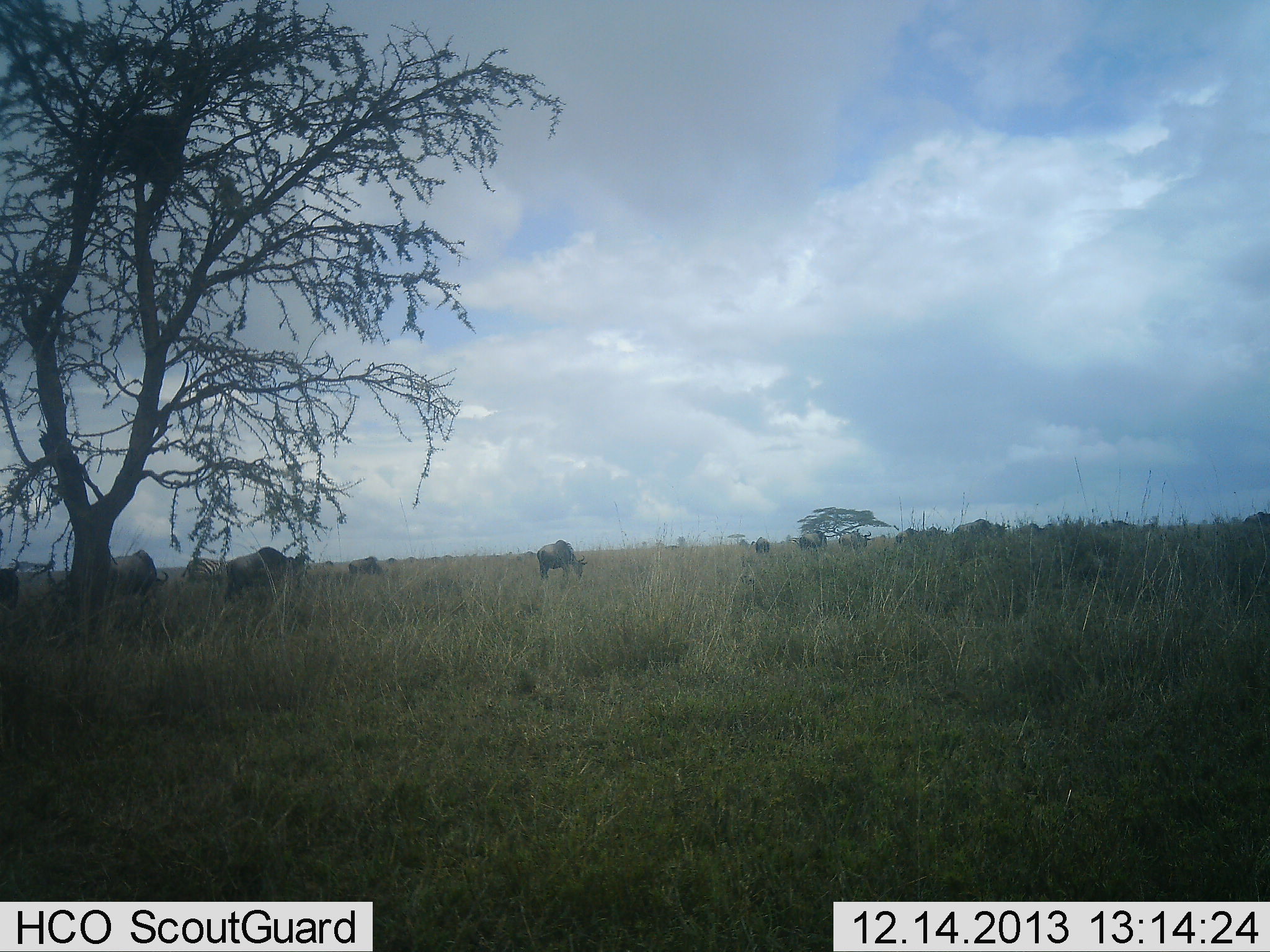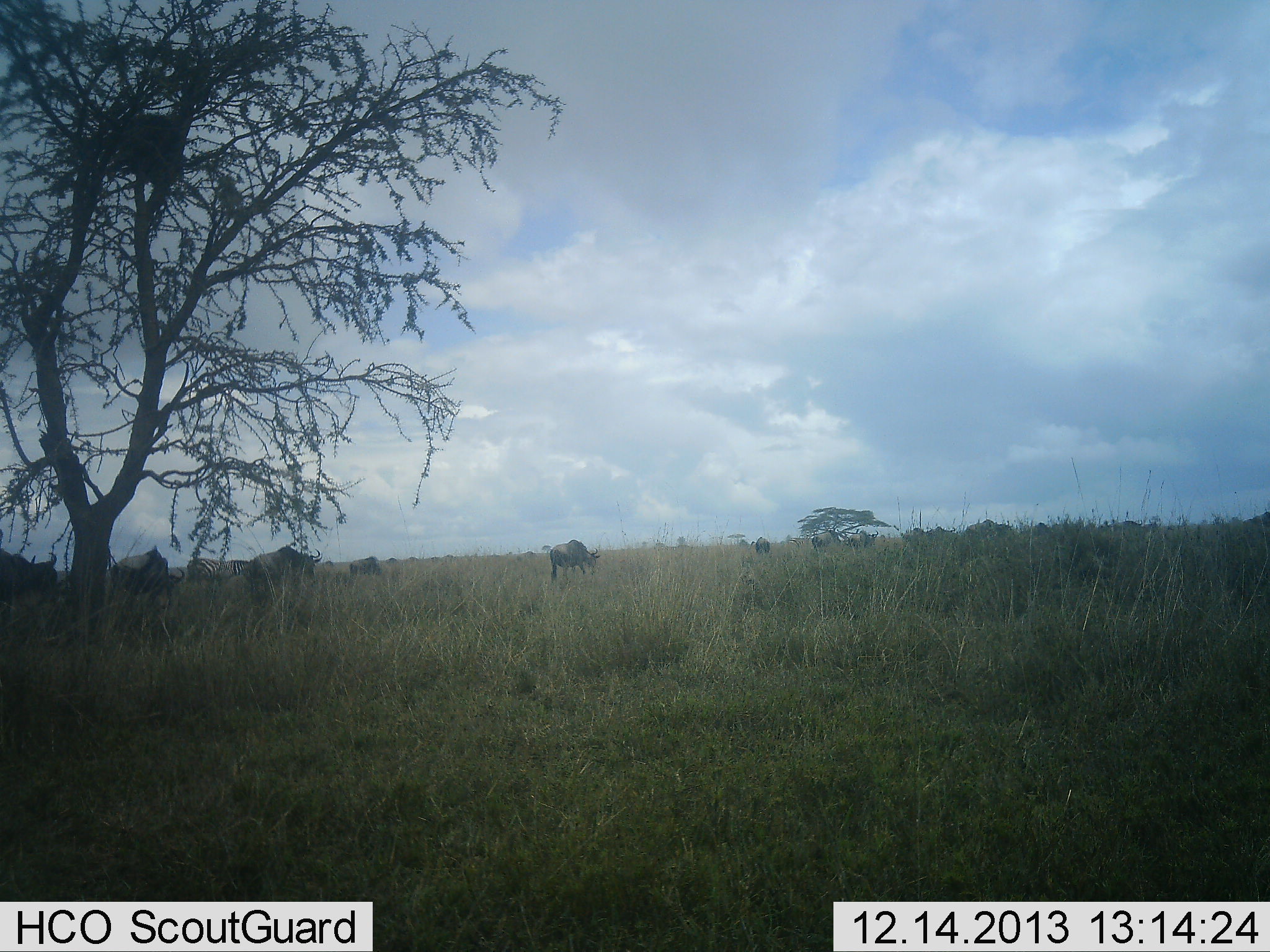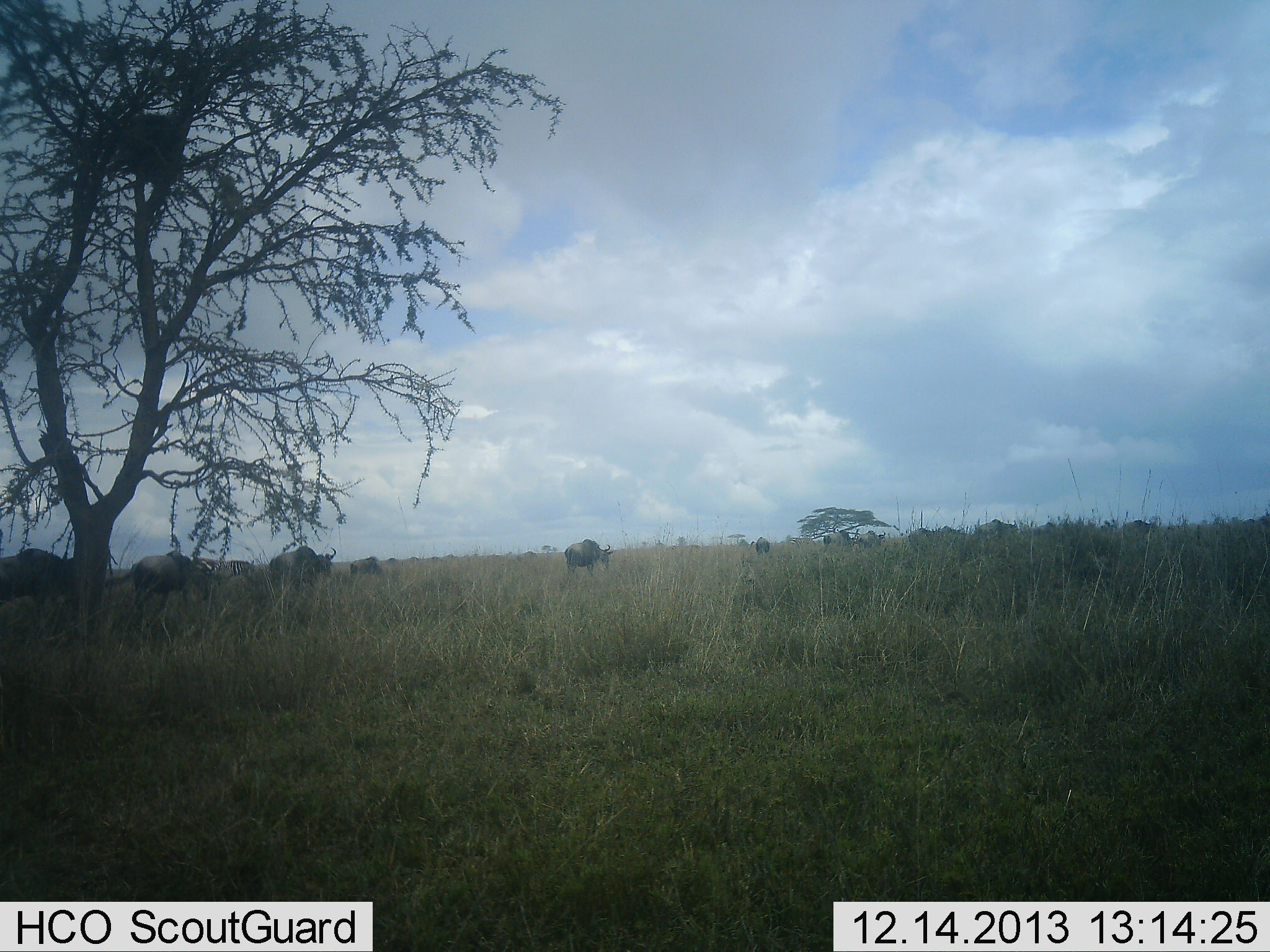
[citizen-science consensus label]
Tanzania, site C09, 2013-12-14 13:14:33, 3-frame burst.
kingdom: Animalia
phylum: Chordata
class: Mammalia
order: Artiodactyla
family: Bovidae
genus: Connochaetes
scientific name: Connochaetes taurinus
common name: blue wildebeest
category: wildebeest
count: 11-50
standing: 18%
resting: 0%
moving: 100%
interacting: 6%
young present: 0%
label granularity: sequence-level